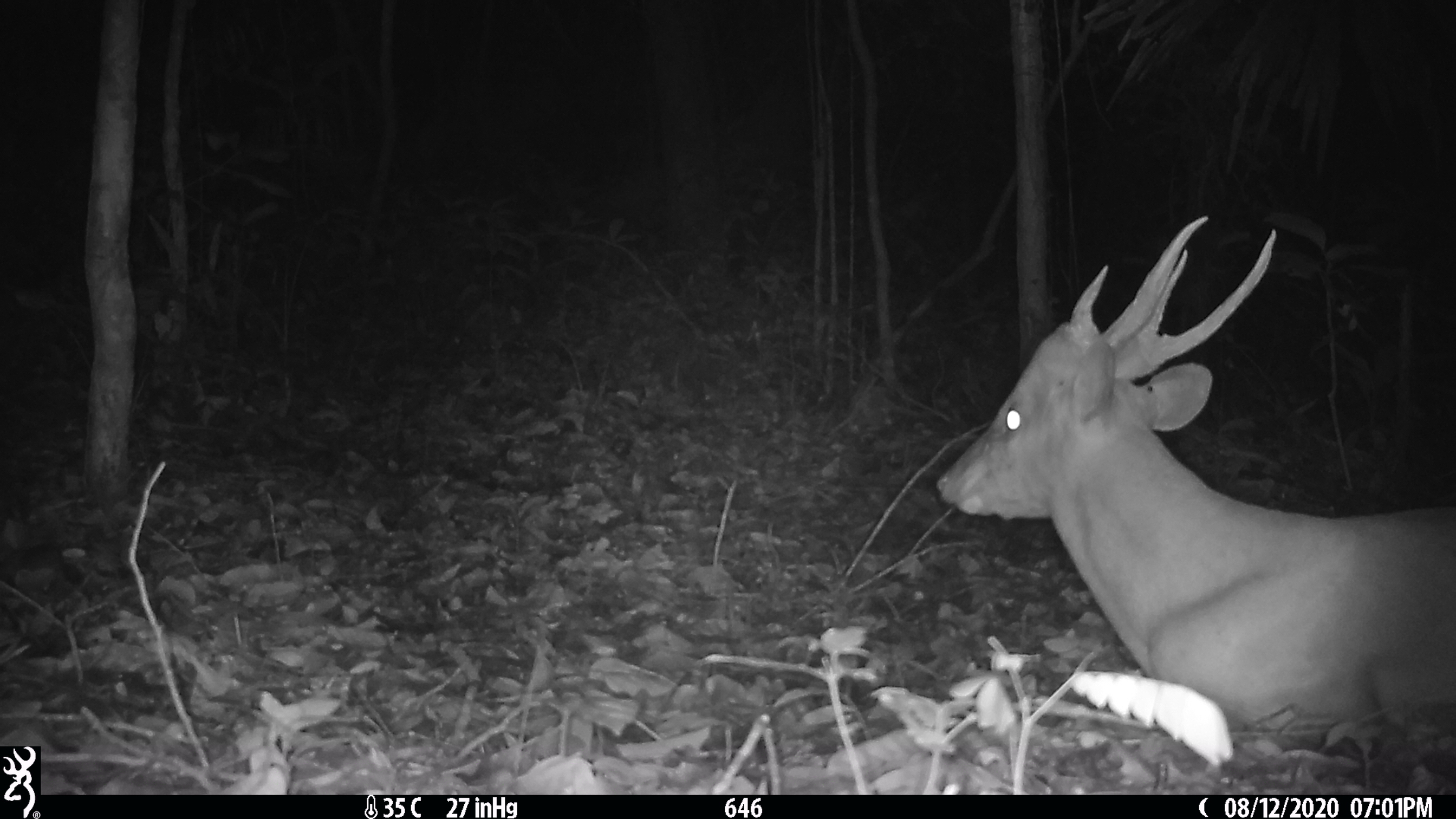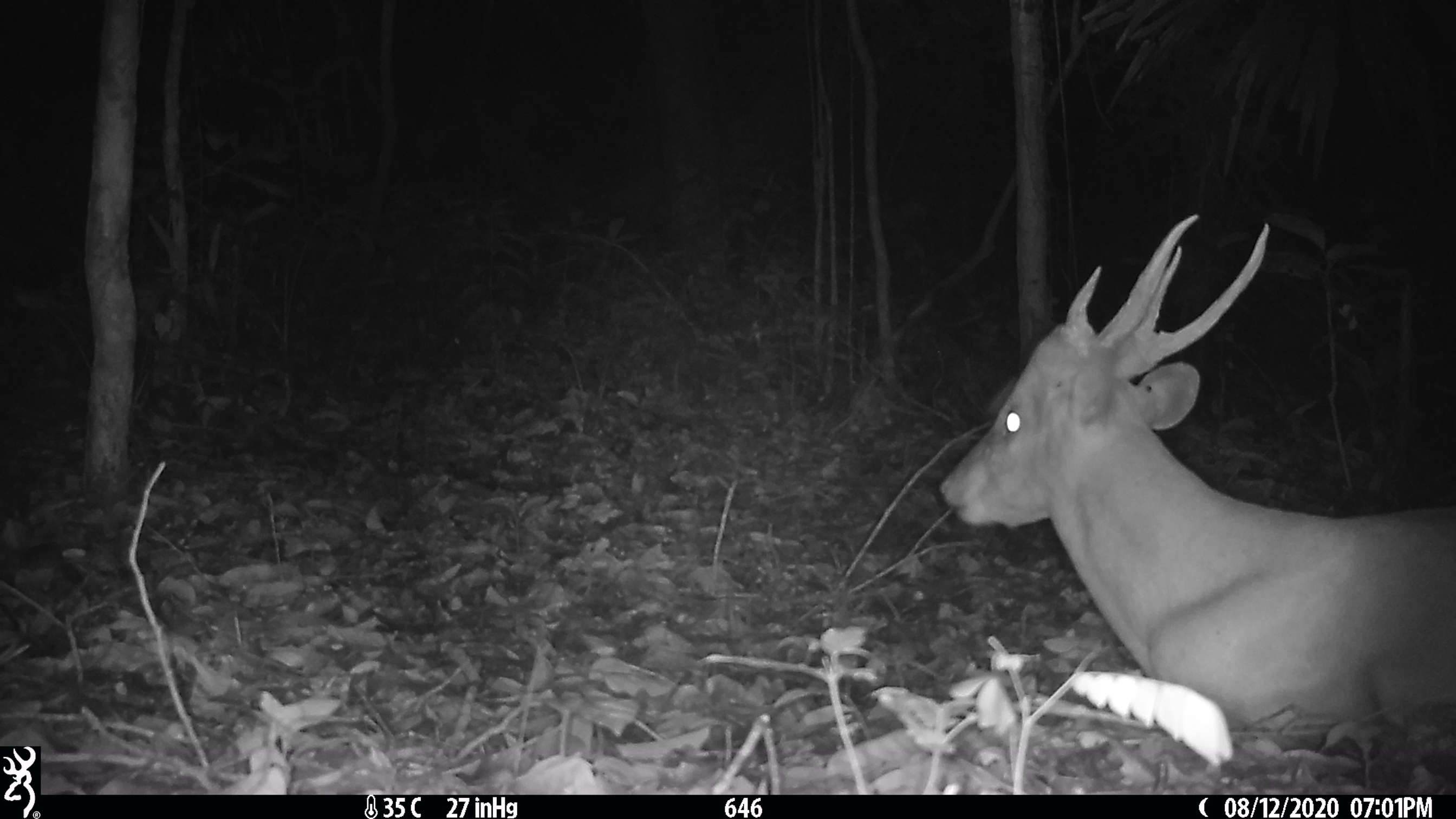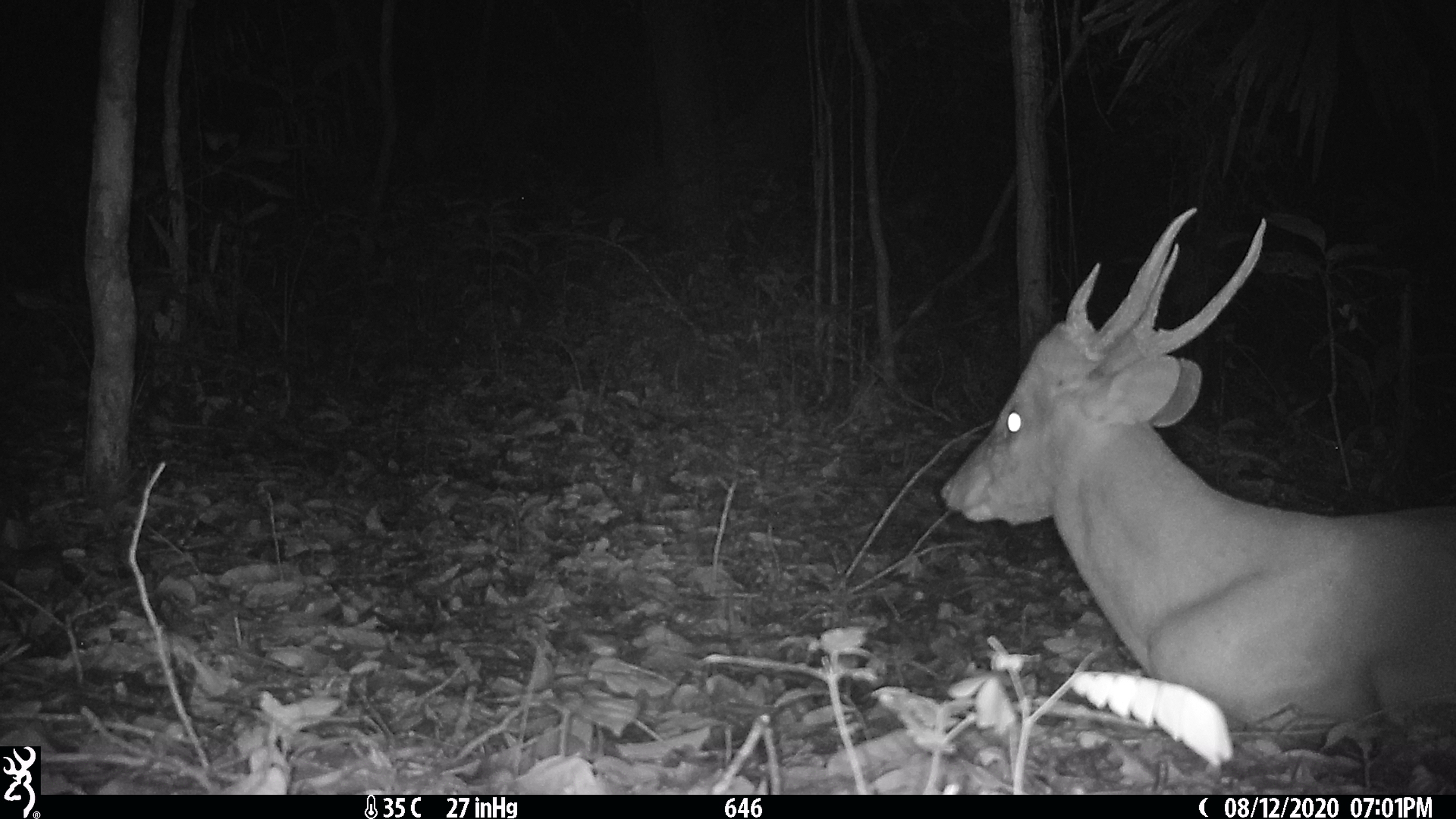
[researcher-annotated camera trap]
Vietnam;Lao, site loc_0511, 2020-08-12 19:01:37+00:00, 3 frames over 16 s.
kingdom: Animalia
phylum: Chordata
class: Mammalia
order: Artiodactyla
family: Cervidae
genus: Muntiacus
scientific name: Muntiacus vuquangensis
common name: large-antlered muntjac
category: large antlered muntjac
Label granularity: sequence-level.